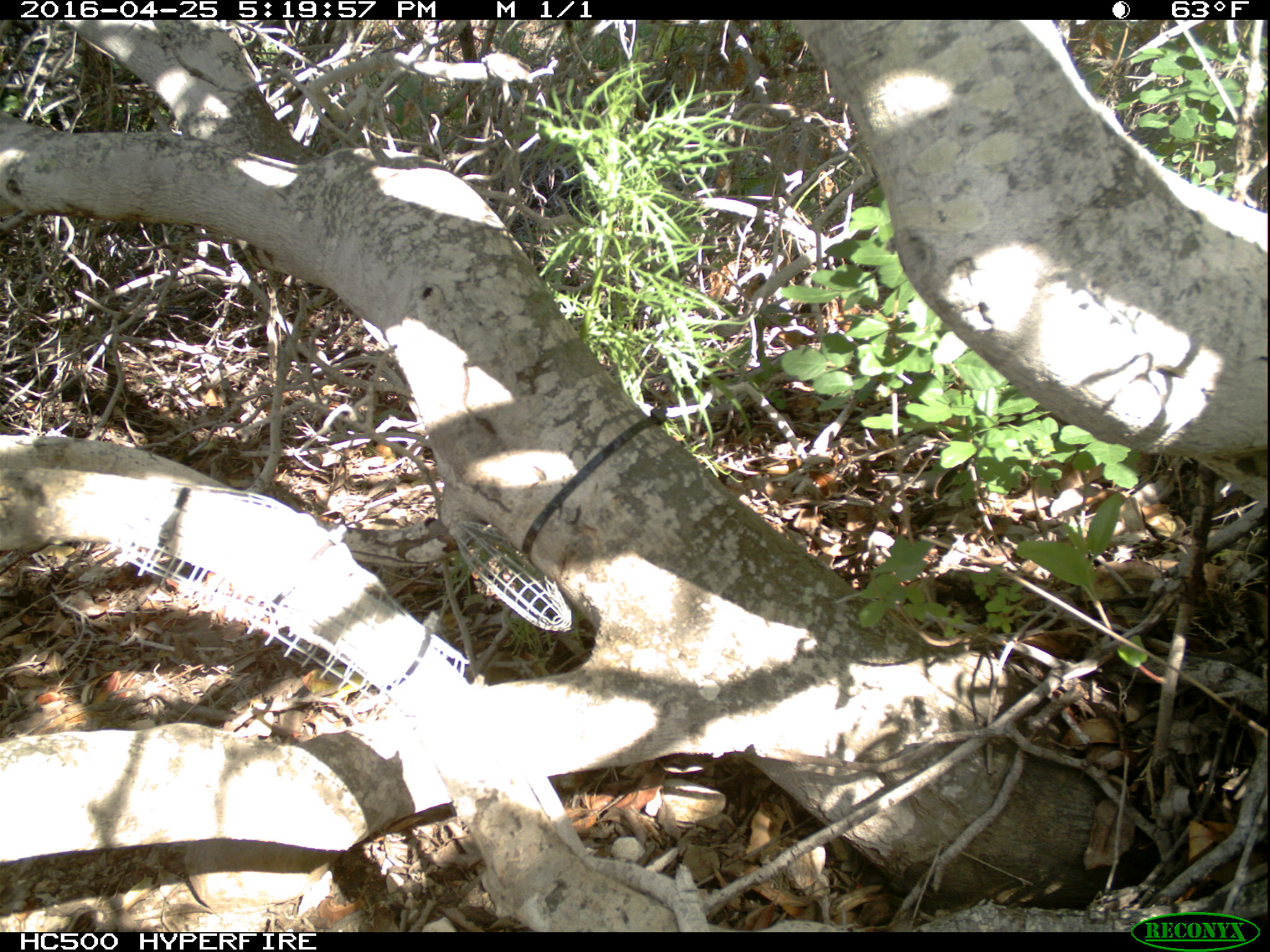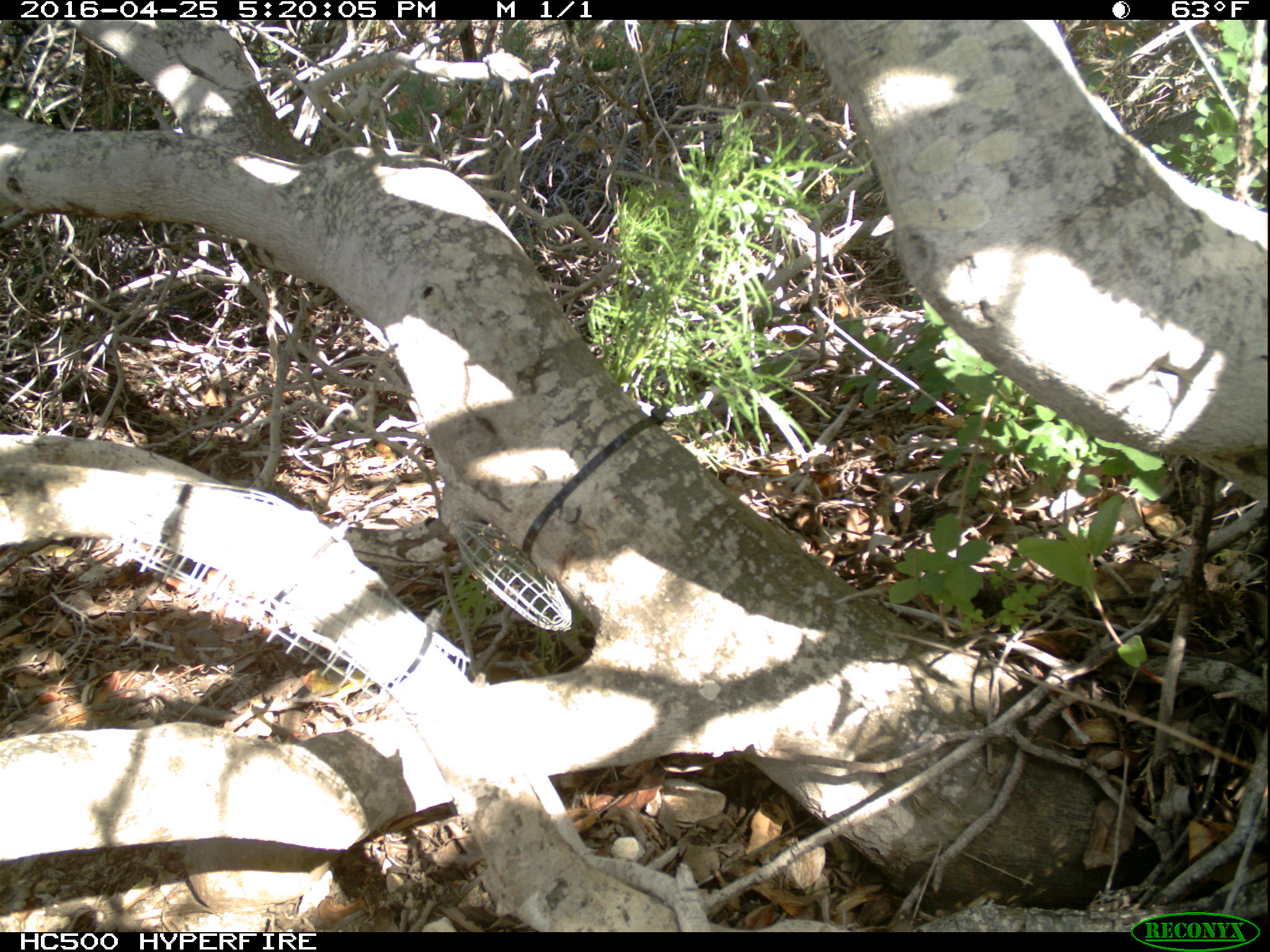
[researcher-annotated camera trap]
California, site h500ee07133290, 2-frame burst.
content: no animal present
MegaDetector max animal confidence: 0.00